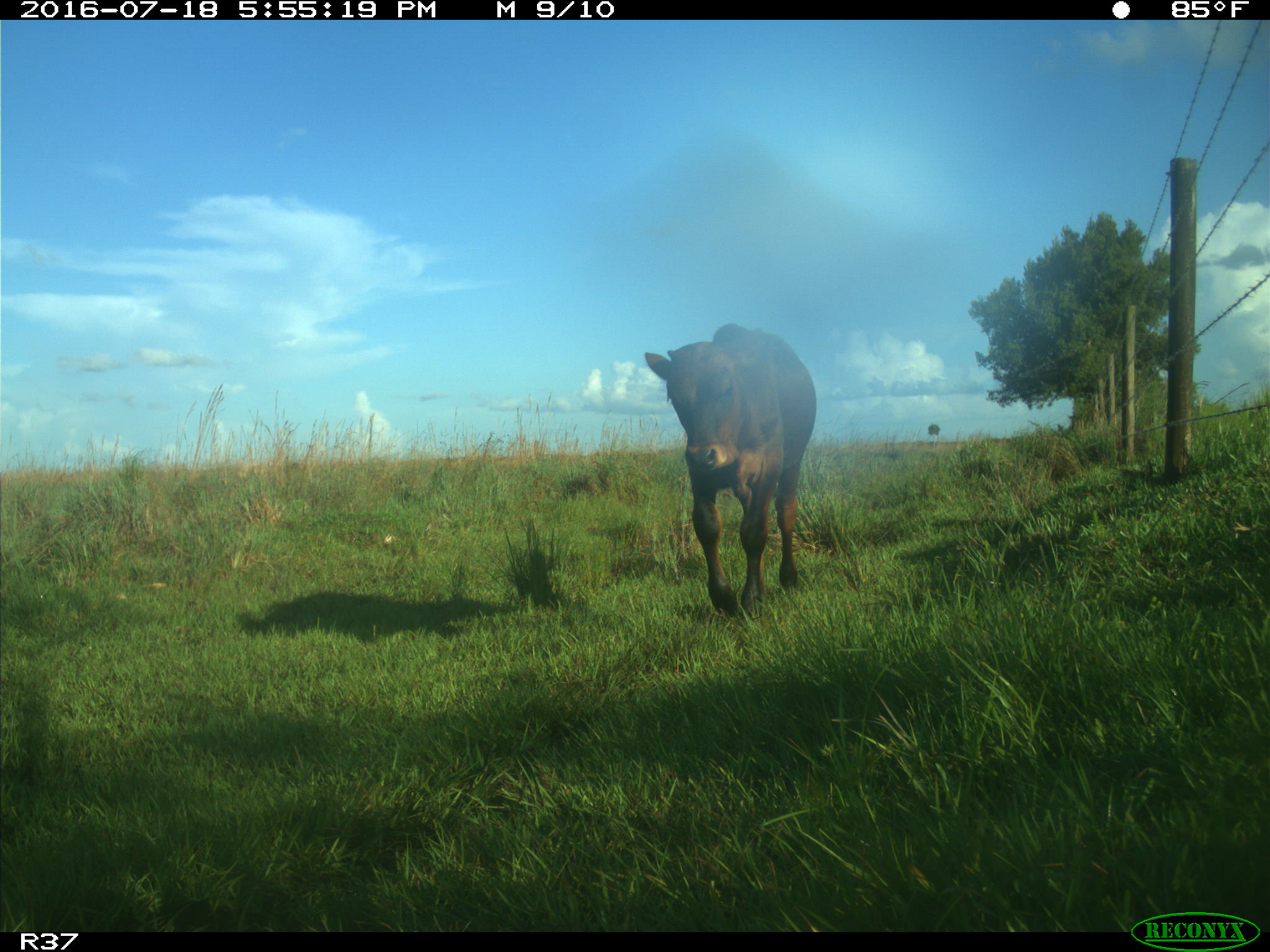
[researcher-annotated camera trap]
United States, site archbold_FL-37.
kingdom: Animalia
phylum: Chordata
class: Mammalia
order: Artiodactyla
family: Bovidae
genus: Bos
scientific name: Bos taurus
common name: domestic cow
Bos taurus (domestic cow).